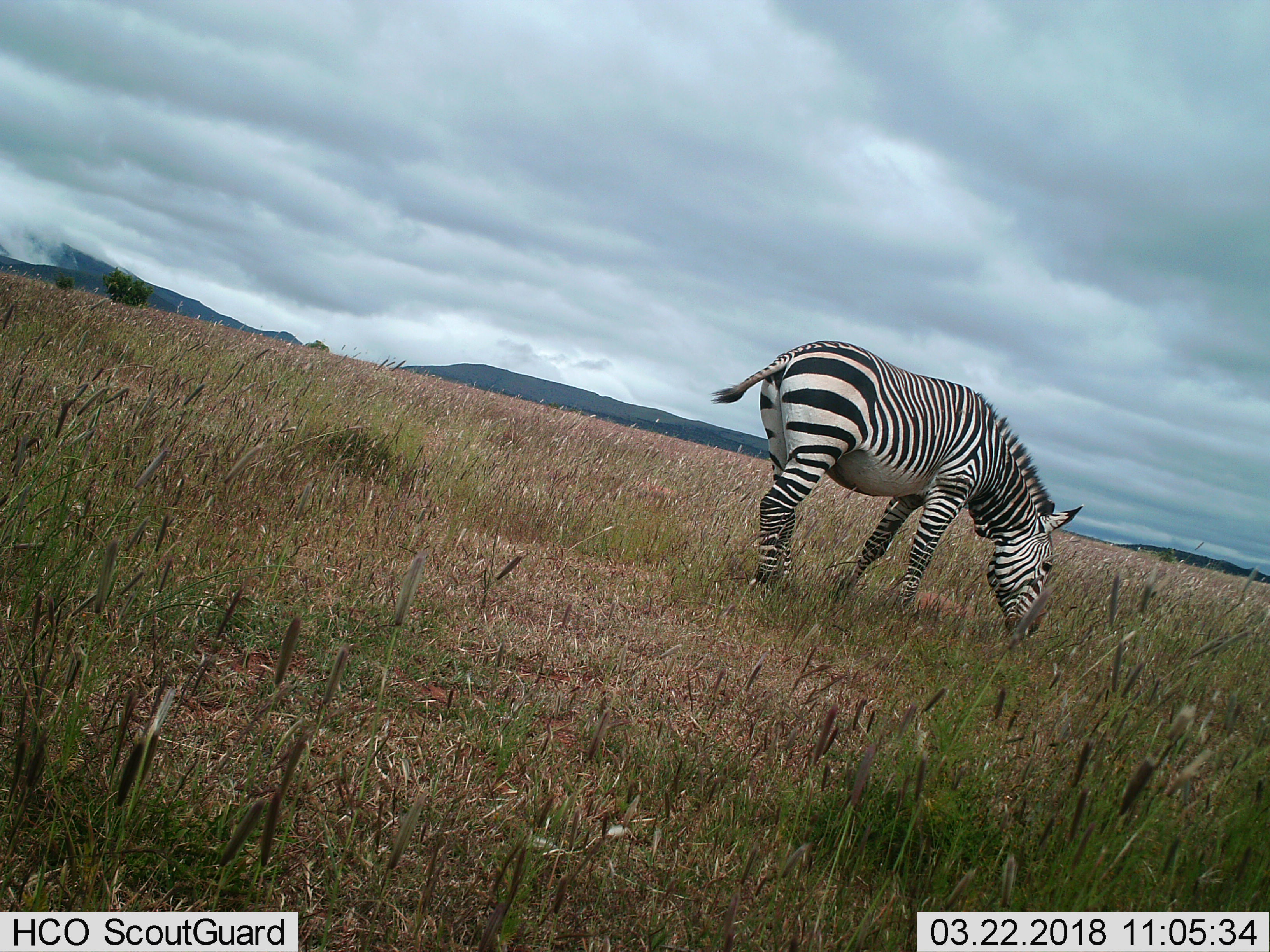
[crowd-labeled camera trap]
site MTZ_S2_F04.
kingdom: Animalia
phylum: Chordata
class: Mammalia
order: Perissodactyla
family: Equidae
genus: Equus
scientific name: Equus zebra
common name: mountain zebra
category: zebramountain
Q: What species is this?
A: Zebramountain (mountain zebra) (Equus zebra).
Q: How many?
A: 1.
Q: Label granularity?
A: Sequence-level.